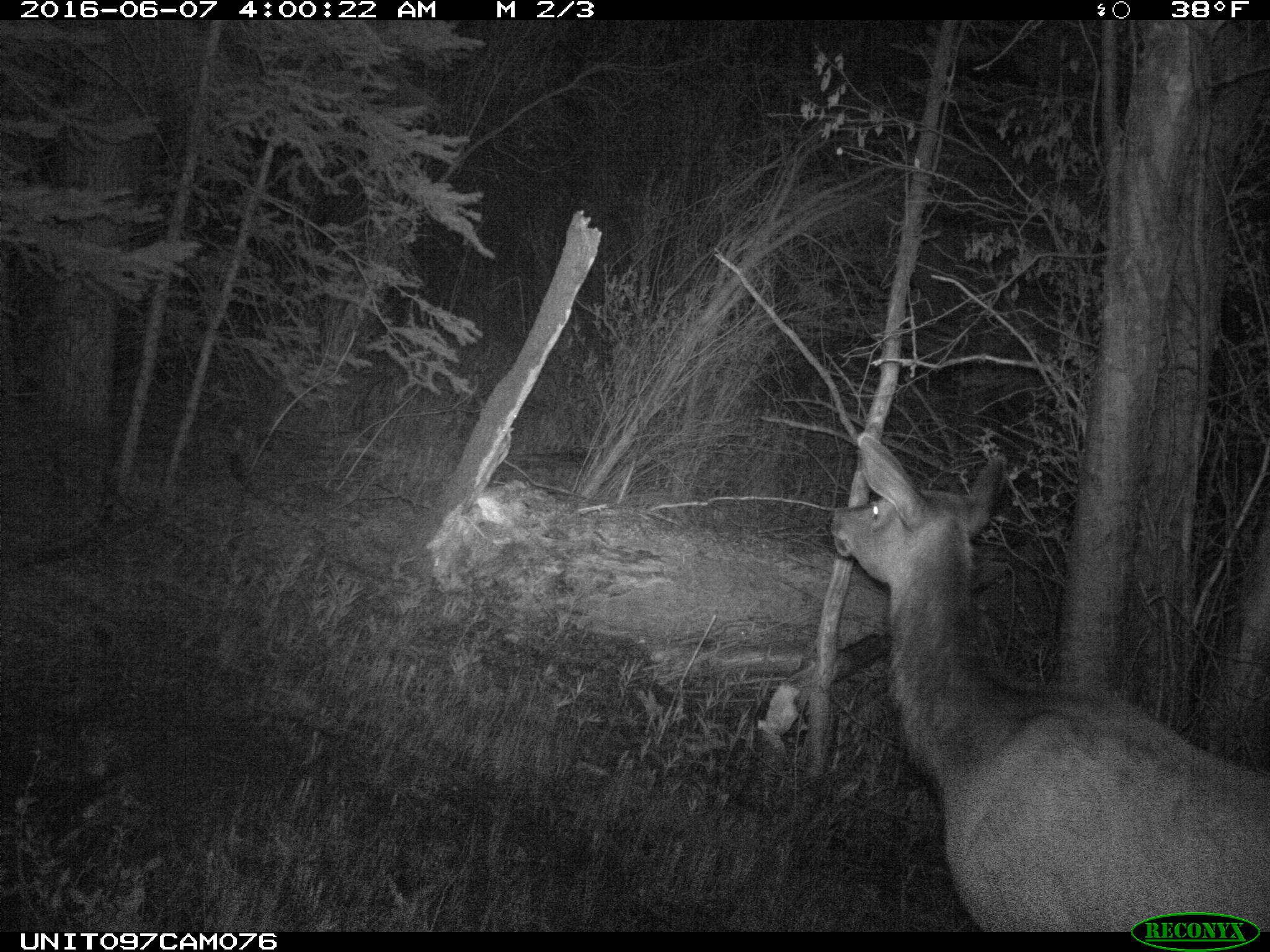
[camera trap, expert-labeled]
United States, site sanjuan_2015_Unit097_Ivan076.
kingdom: Animalia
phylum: Chordata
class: Mammalia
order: Artiodactyla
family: Cervidae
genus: Cervus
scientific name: Cervus elaphus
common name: red deer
Cervus elaphus (red deer).